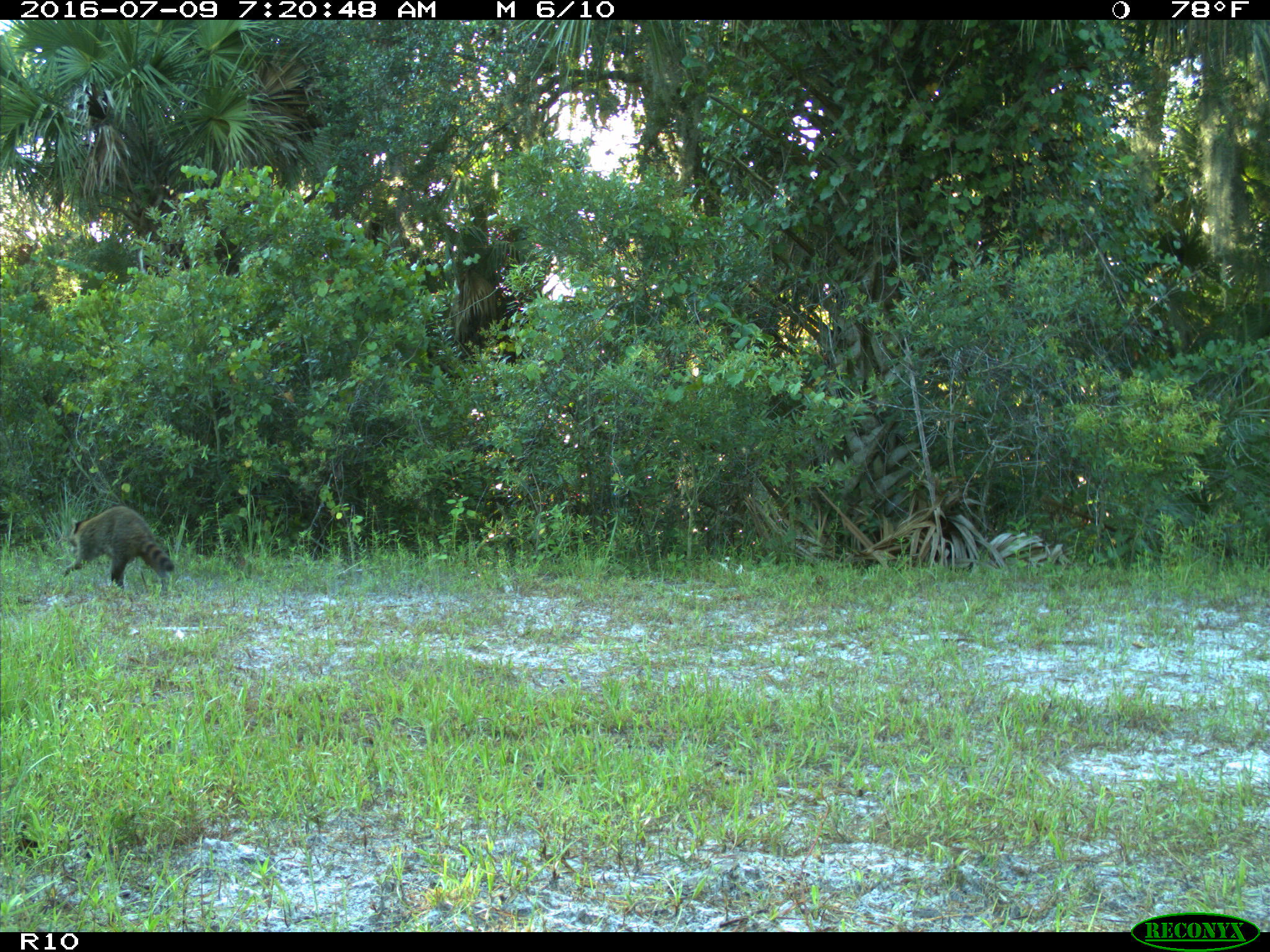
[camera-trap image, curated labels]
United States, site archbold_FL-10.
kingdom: Animalia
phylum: Chordata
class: Mammalia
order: Carnivora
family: Procyonidae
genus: Procyon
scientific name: Procyon lotor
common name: common raccoon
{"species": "Procyon lotor (common raccoon)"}